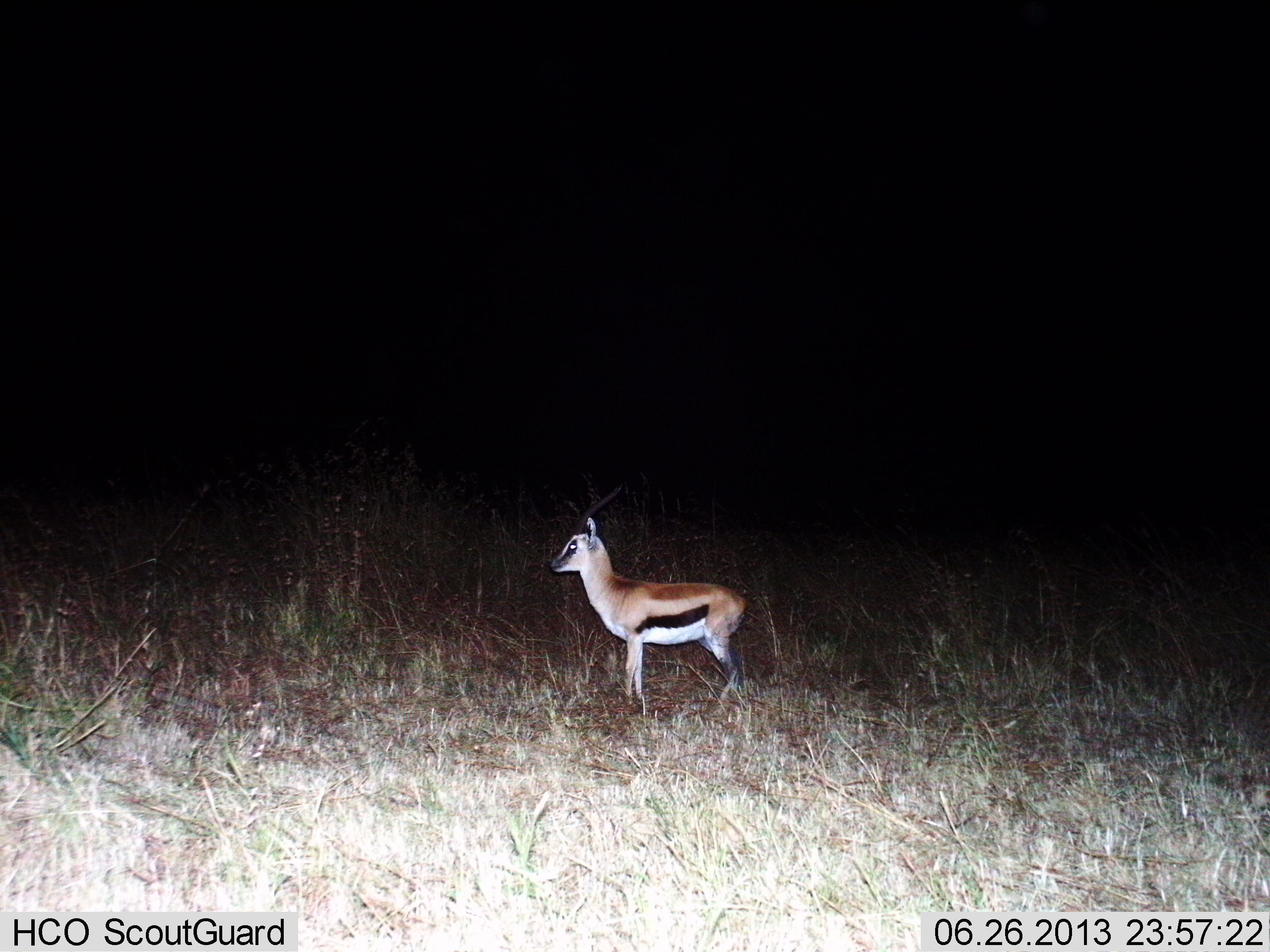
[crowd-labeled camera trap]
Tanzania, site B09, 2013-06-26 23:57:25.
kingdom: Animalia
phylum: Chordata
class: Mammalia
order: Artiodactyla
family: Bovidae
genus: Eudorcas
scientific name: Eudorcas thomsonii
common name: thomson's gazelle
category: gazellethomsons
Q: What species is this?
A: Gazellethomsons (thomson's gazelle) (Eudorcas thomsonii).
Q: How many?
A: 1.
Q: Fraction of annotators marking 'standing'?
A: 93%.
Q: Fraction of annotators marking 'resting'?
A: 0%.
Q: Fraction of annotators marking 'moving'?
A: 7%.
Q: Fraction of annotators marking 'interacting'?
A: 0%.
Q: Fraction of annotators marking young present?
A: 43%.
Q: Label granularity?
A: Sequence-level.